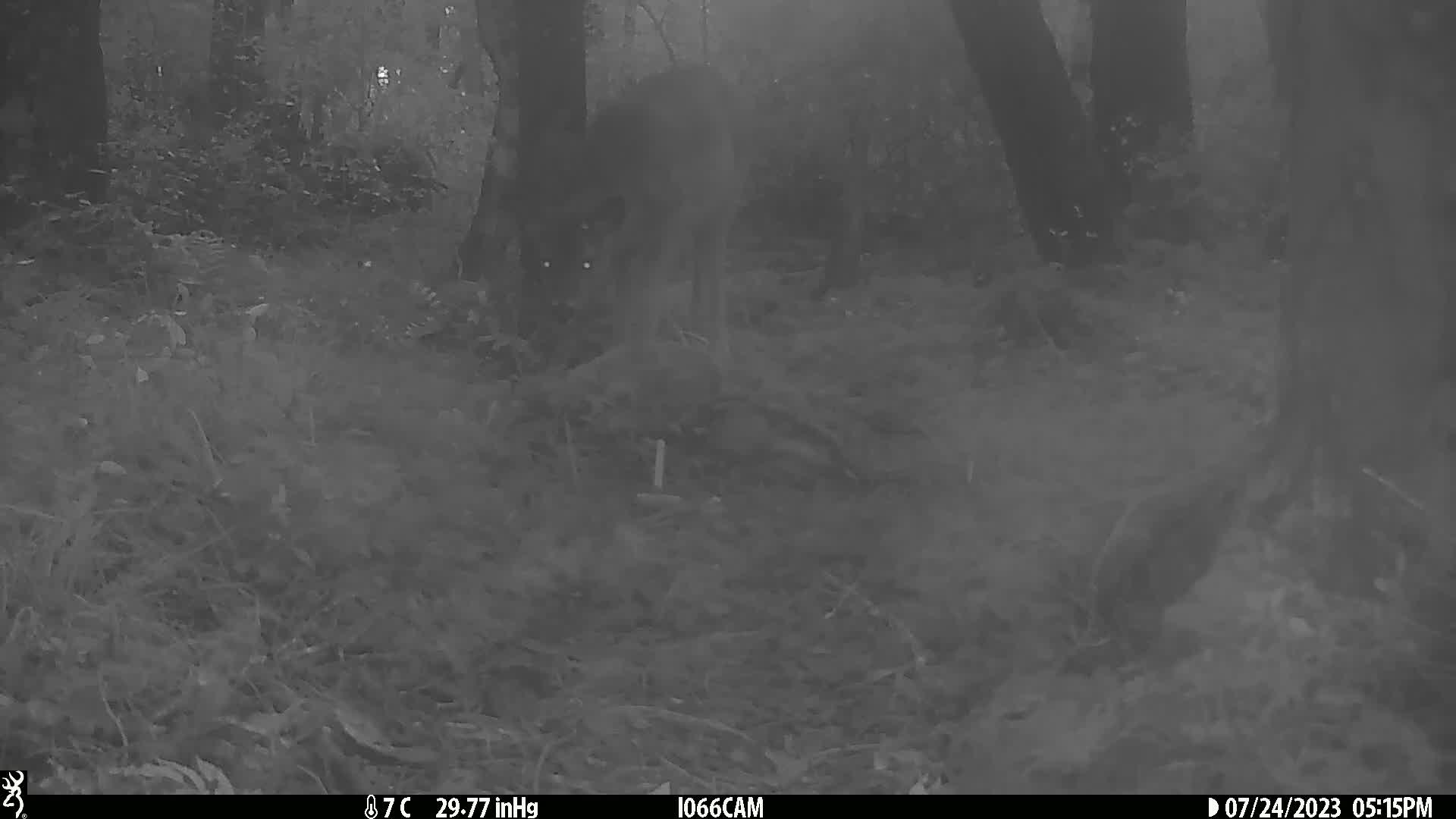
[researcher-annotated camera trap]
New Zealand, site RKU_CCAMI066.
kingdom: Animalia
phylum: Chordata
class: Mammalia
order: Artiodactyla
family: Cervidae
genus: Odocoileus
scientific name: Odocoileus virginianus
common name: white-tailed deer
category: white tailed deer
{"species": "white tailed deer (white-tailed deer) (Odocoileus virginianus)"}